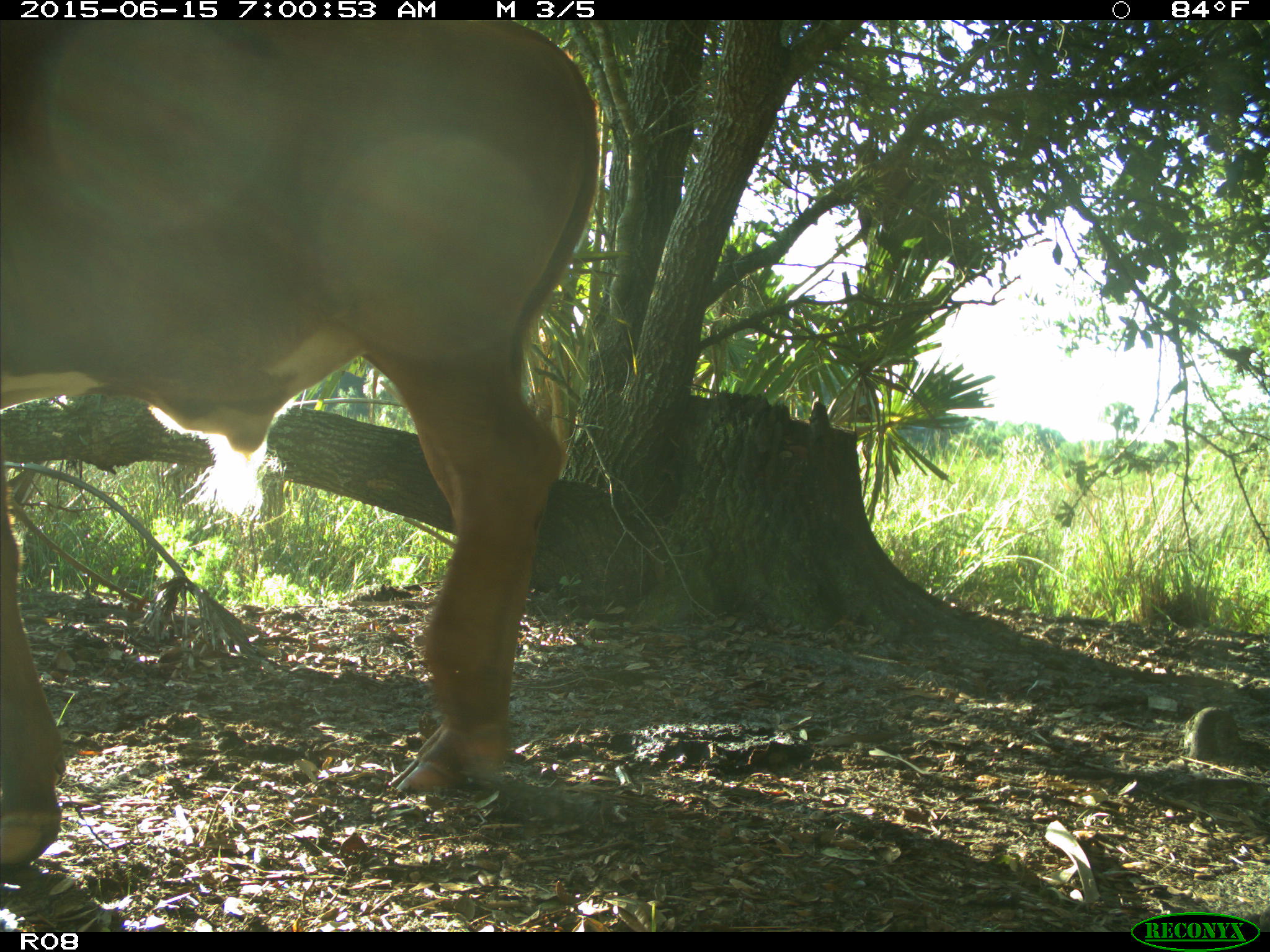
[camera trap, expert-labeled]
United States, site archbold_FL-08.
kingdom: Animalia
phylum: Chordata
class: Mammalia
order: Artiodactyla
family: Bovidae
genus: Bos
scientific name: Bos taurus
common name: domestic cow